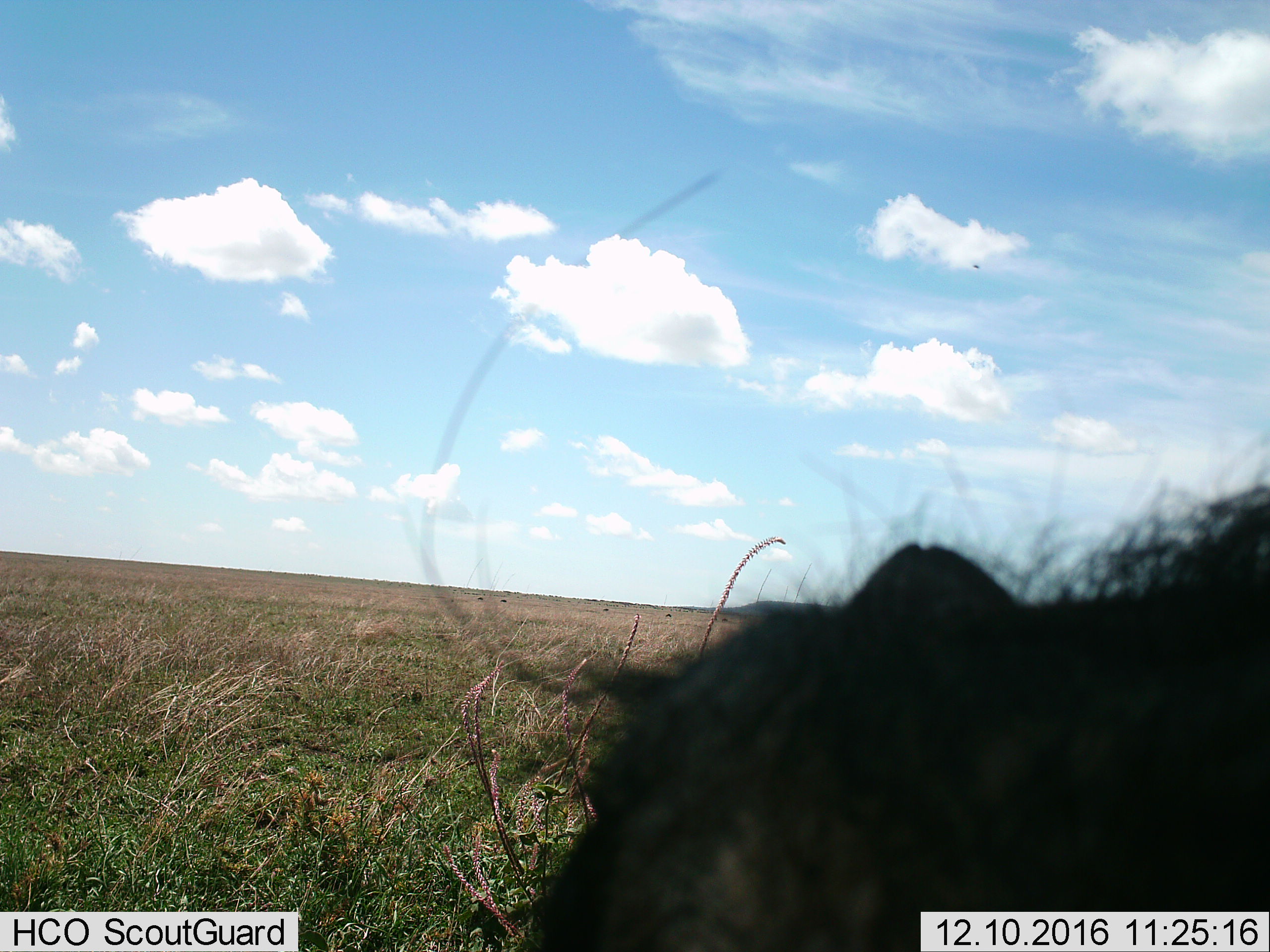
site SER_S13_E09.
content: unidentified animal